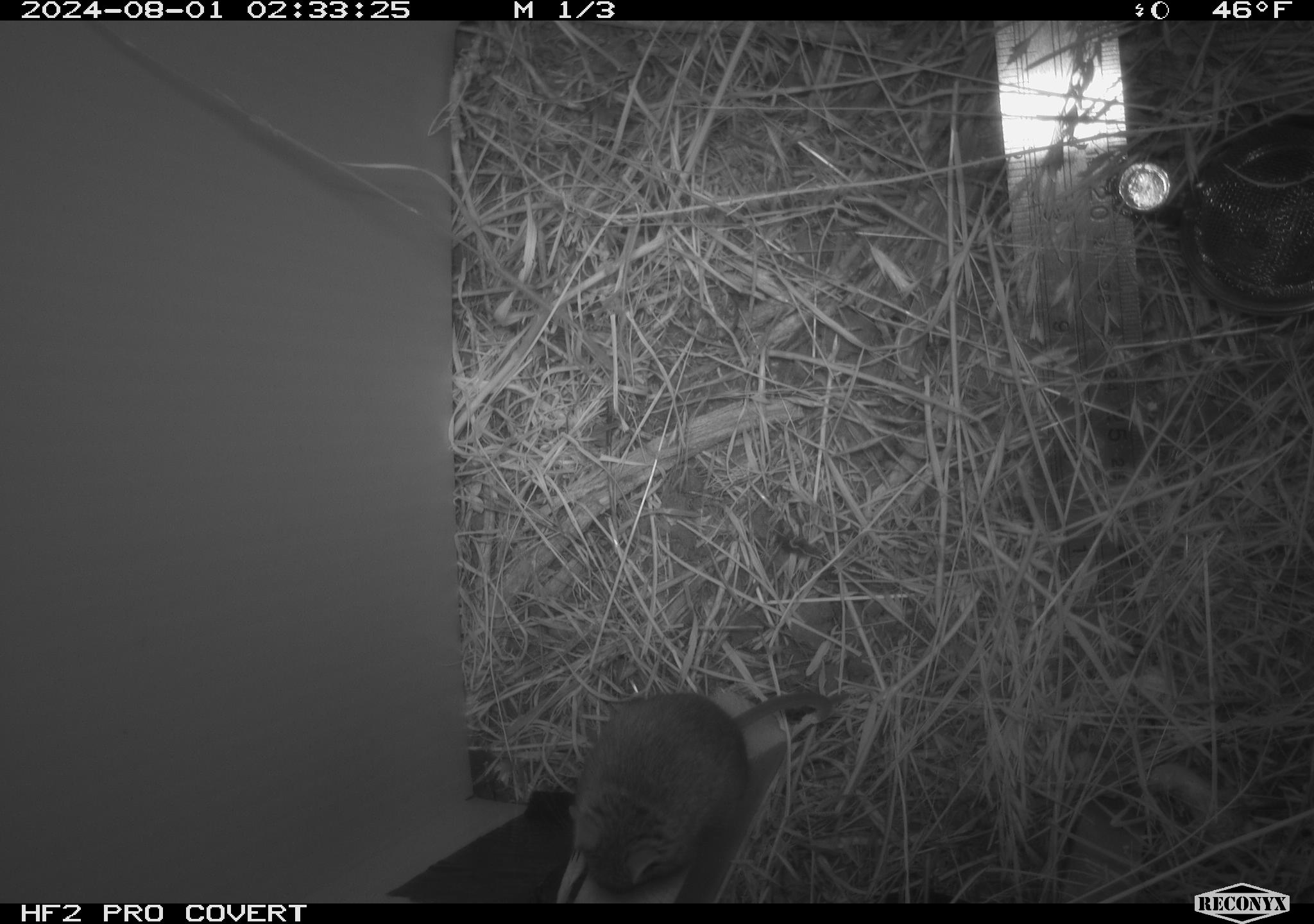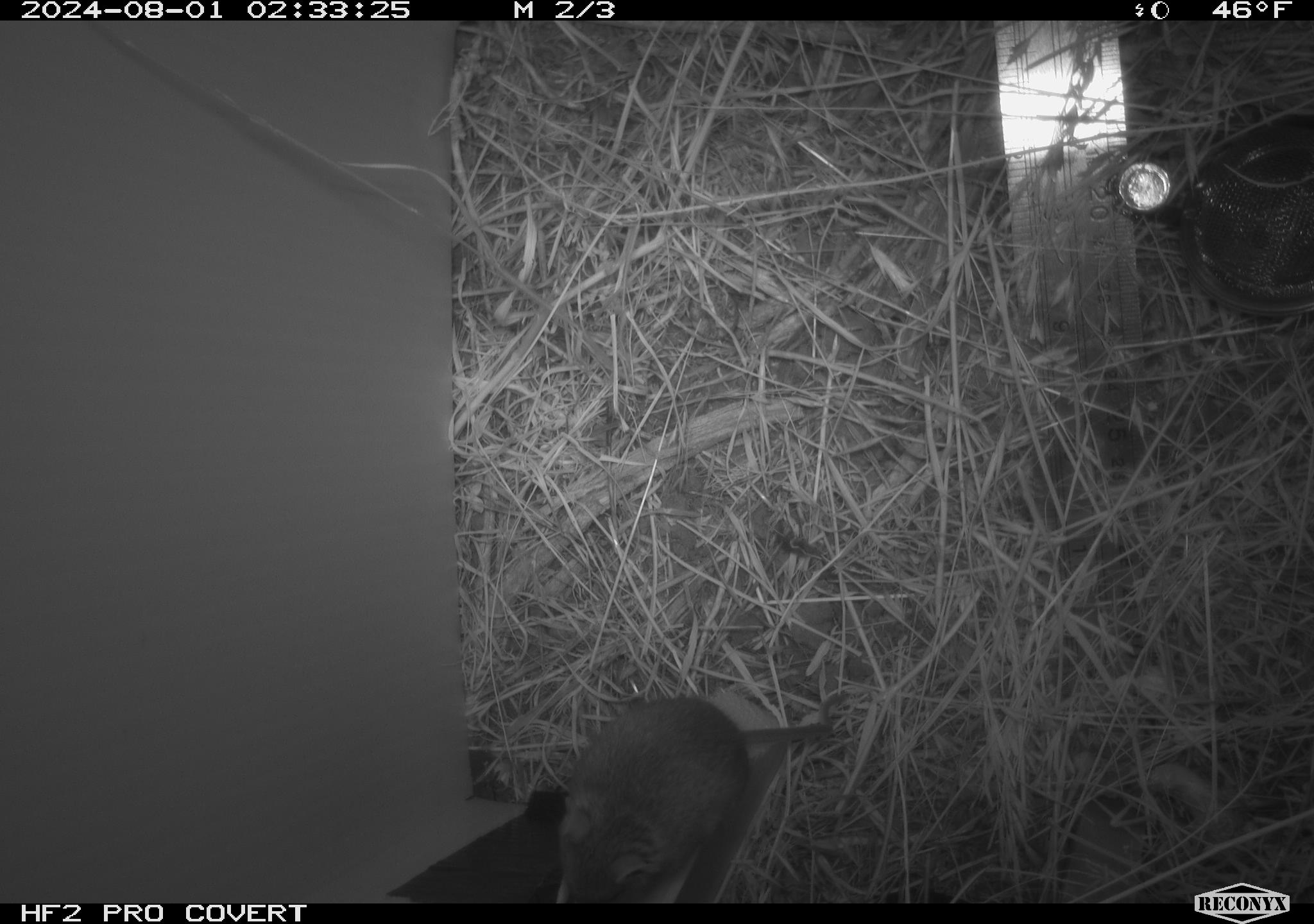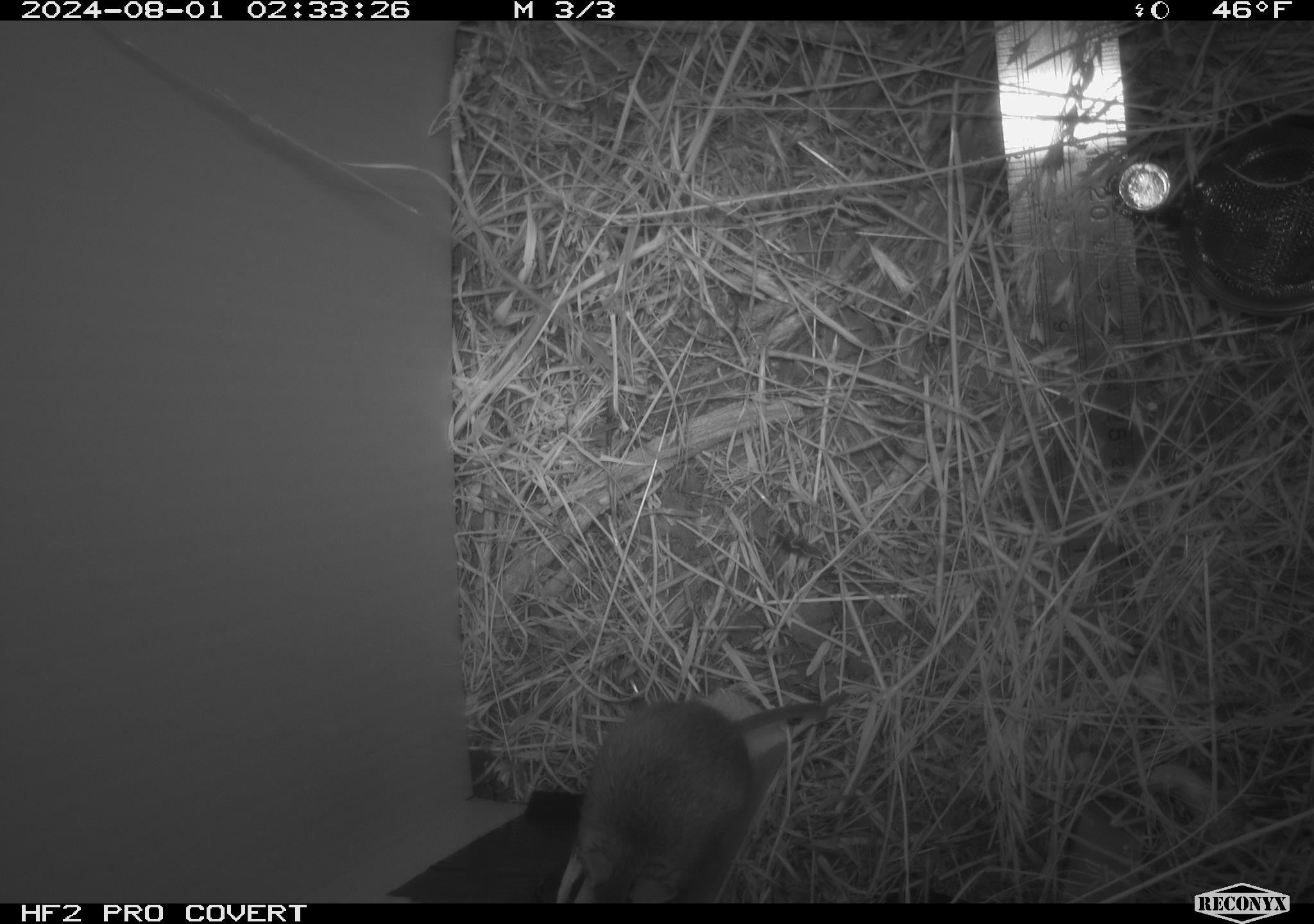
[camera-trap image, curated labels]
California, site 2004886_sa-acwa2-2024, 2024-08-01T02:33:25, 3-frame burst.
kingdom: Animalia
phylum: Chordata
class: Mammalia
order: Rodentia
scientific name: Rodentia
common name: mouse species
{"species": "mouse species (Rodentia)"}